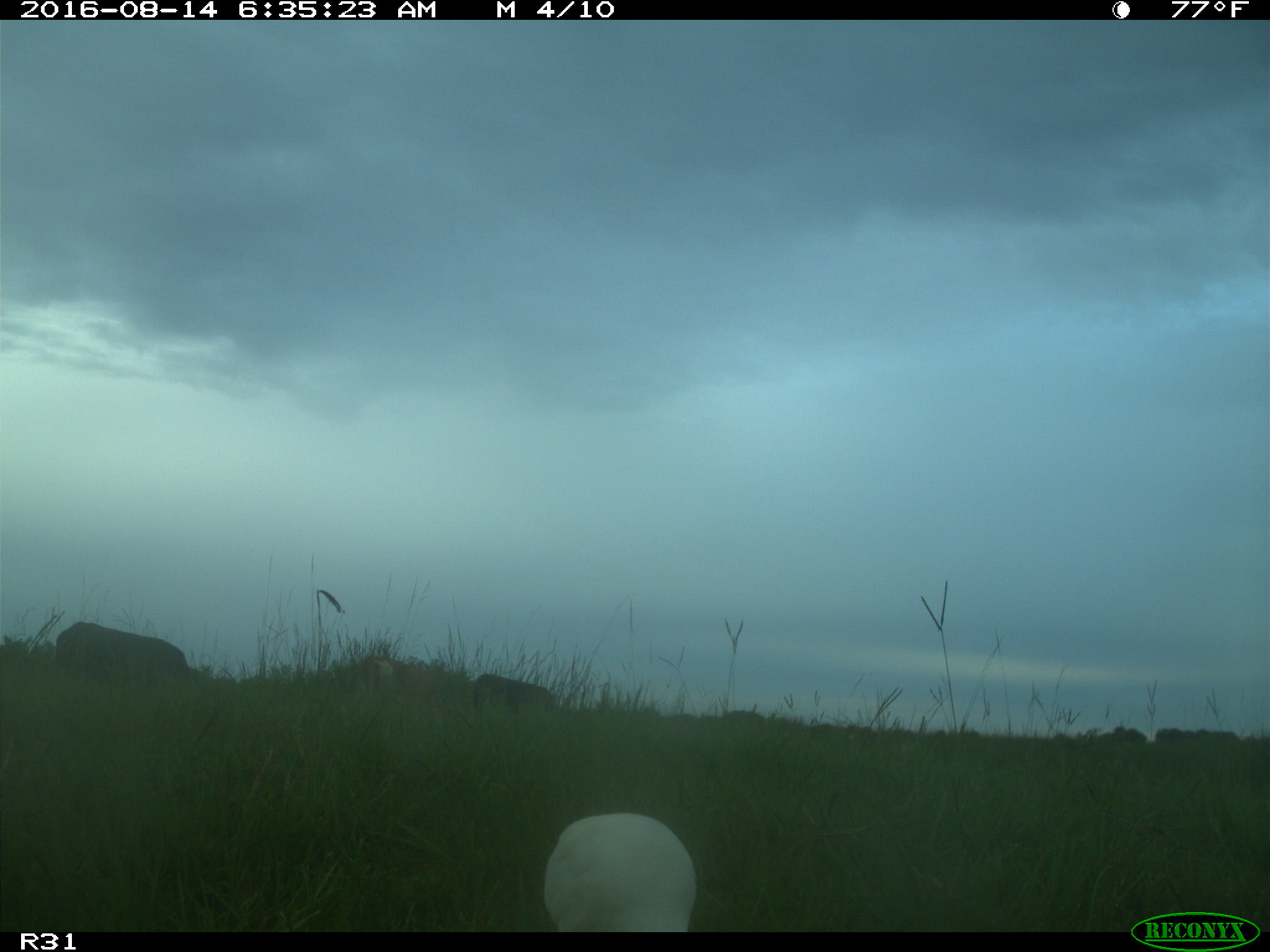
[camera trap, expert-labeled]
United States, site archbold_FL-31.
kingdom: Animalia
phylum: Chordata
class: Mammalia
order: Artiodactyla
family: Bovidae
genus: Bos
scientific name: Bos taurus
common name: domestic cow